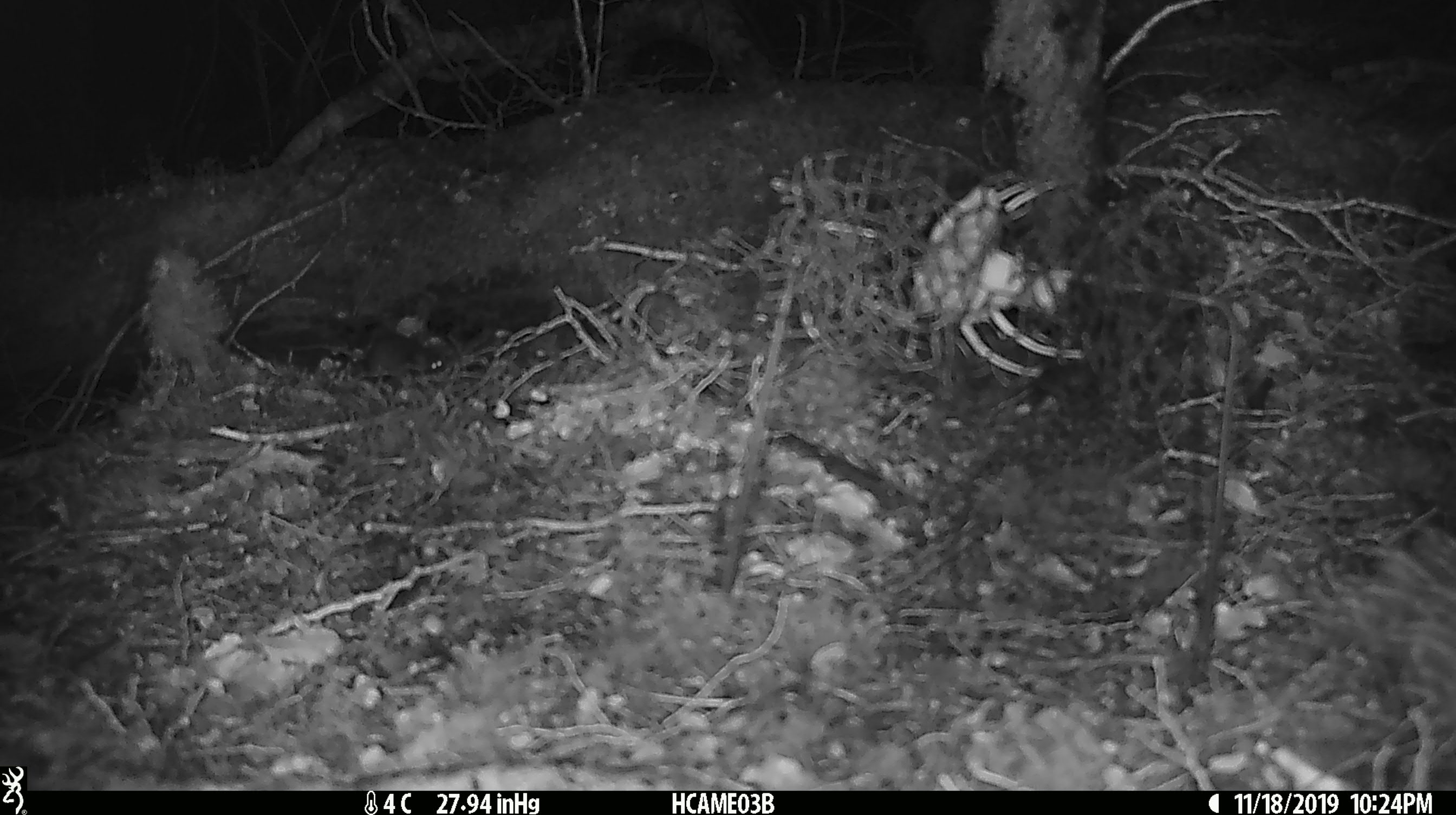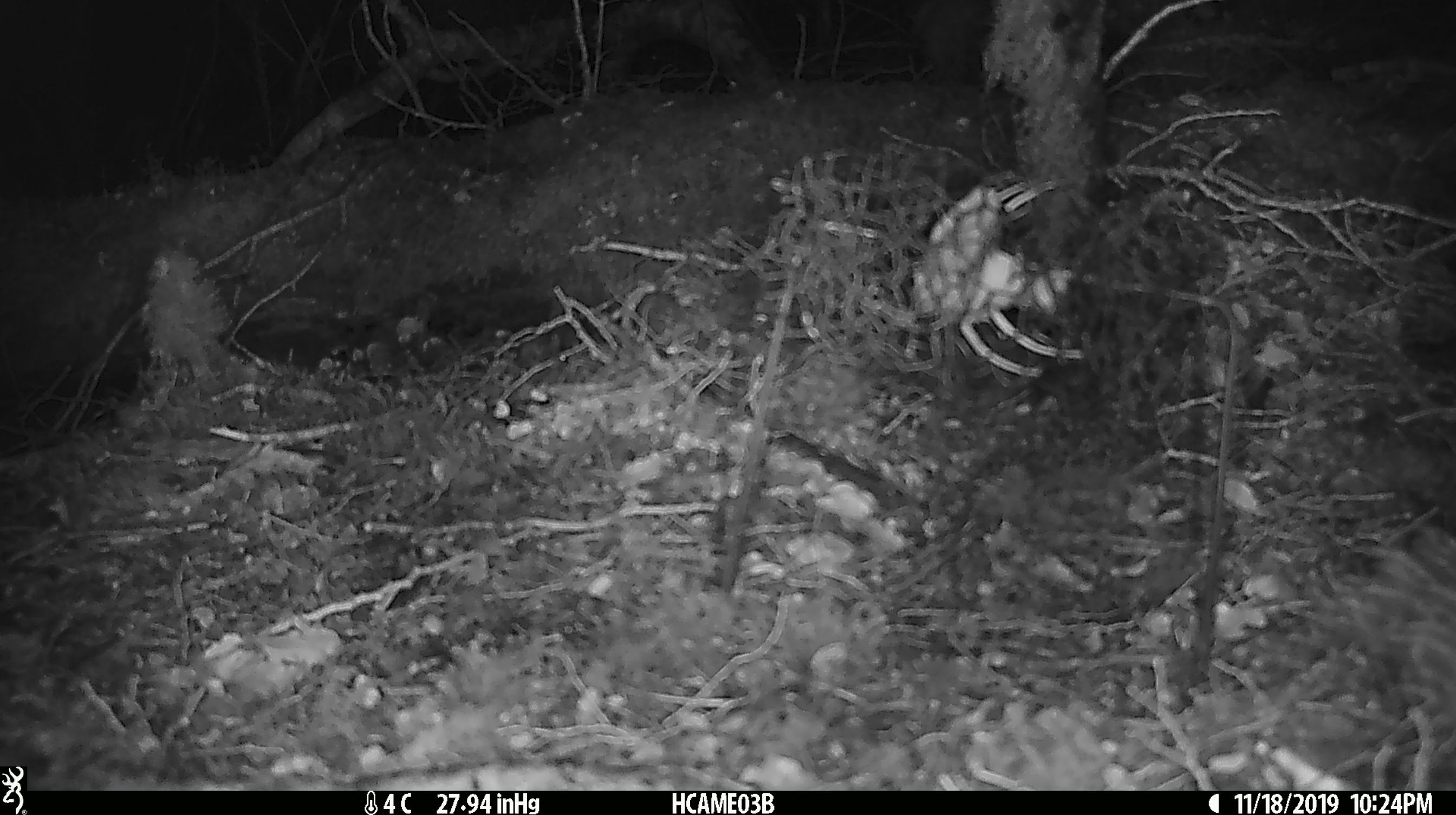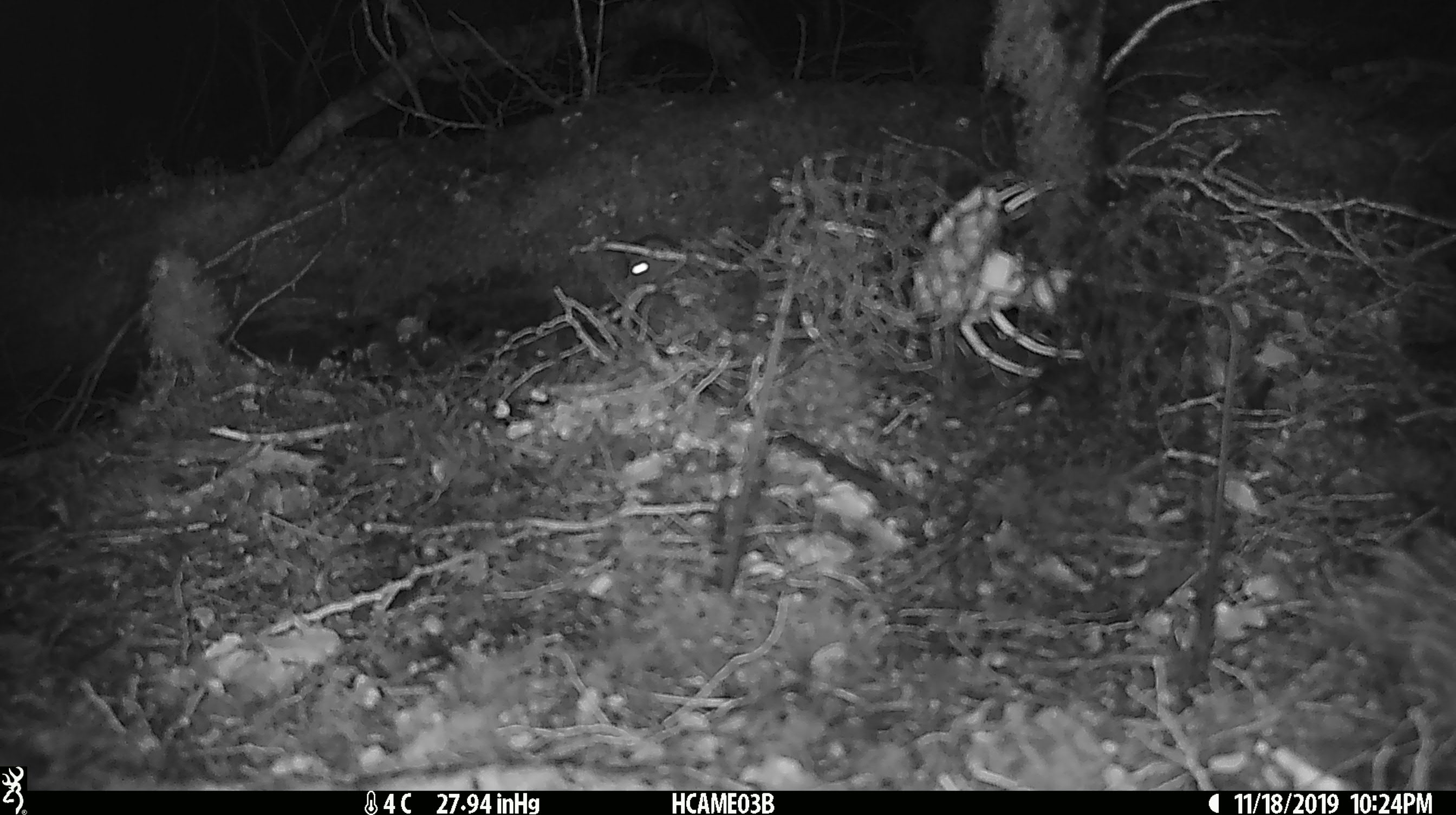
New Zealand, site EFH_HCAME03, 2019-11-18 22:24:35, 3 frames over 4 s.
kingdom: Animalia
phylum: Chordata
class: Mammalia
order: Rodentia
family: Muridae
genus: Mus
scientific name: Mus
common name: mouse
Mouse (Mus).